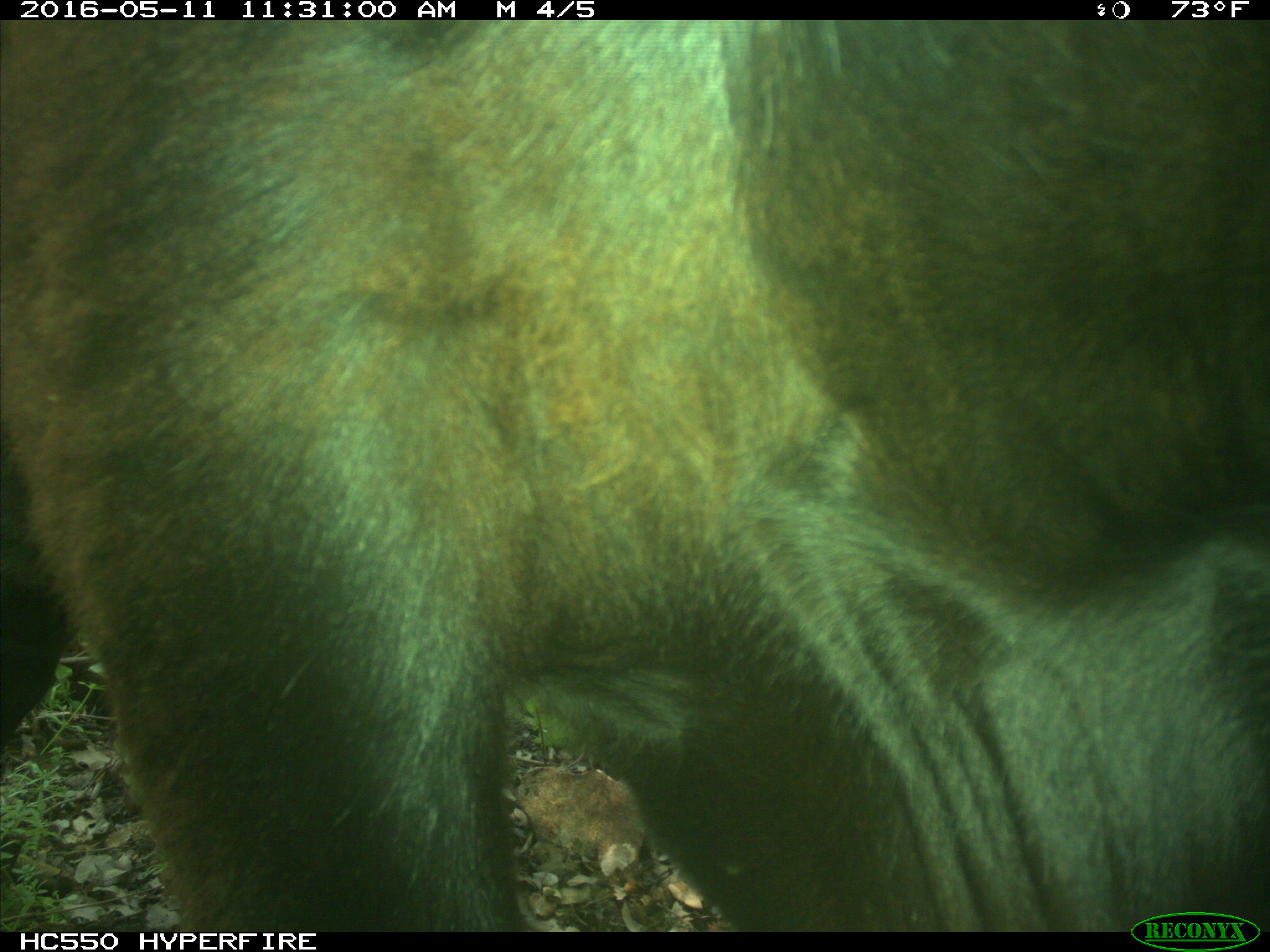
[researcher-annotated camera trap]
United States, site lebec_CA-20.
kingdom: Animalia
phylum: Chordata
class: Mammalia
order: Artiodactyla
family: Bovidae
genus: Bos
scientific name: Bos taurus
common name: domestic cow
Bos taurus (domestic cow).